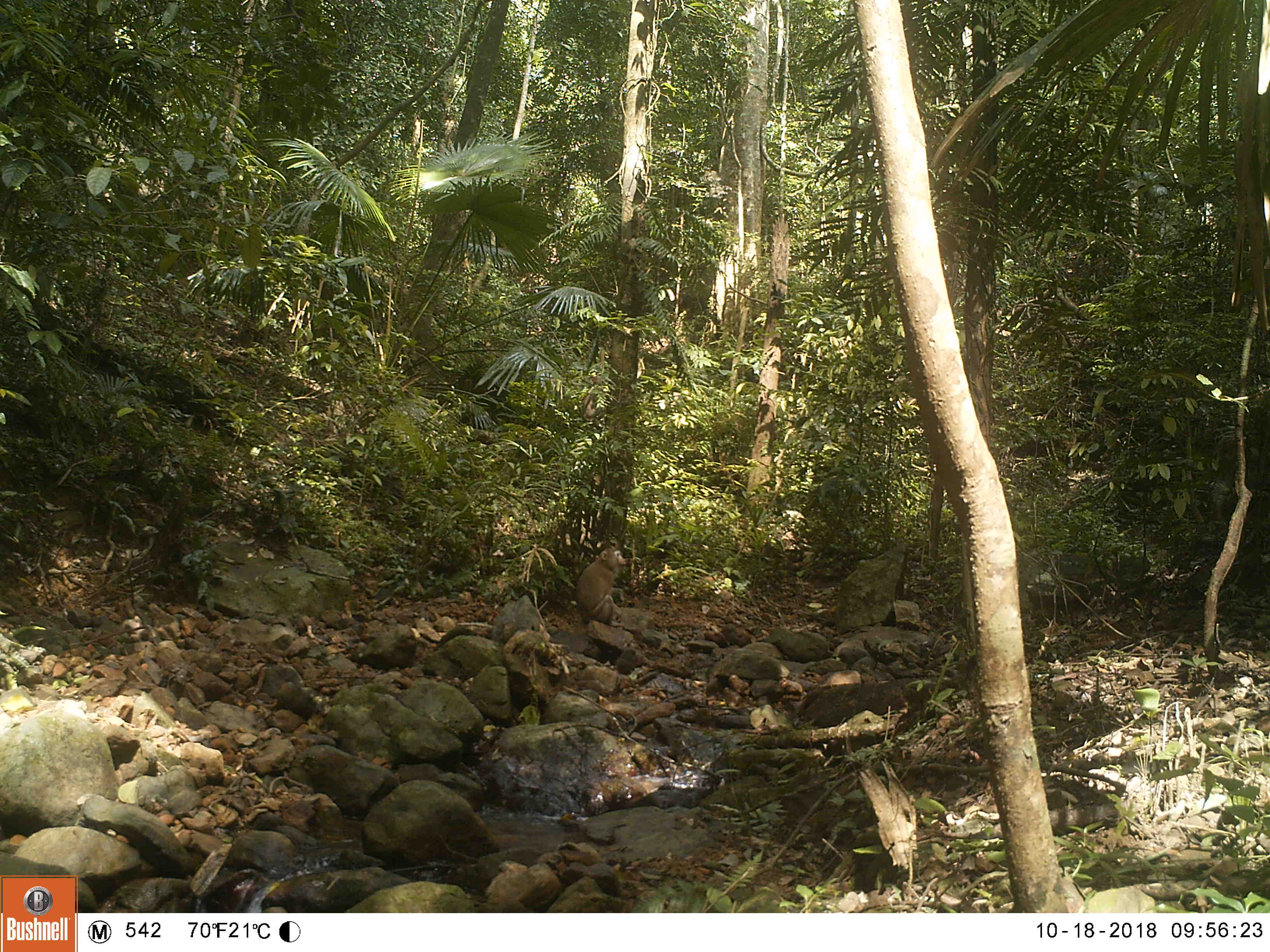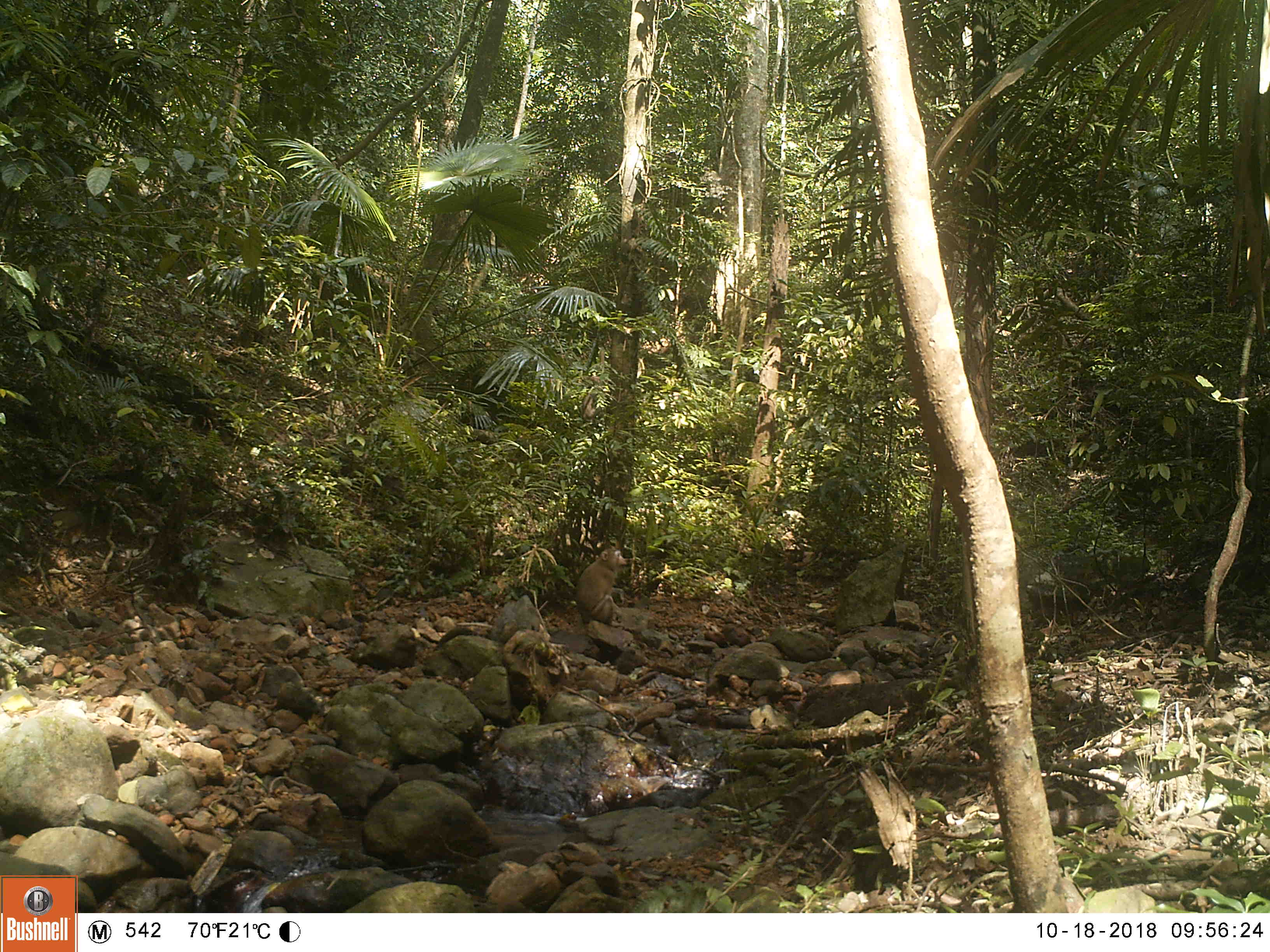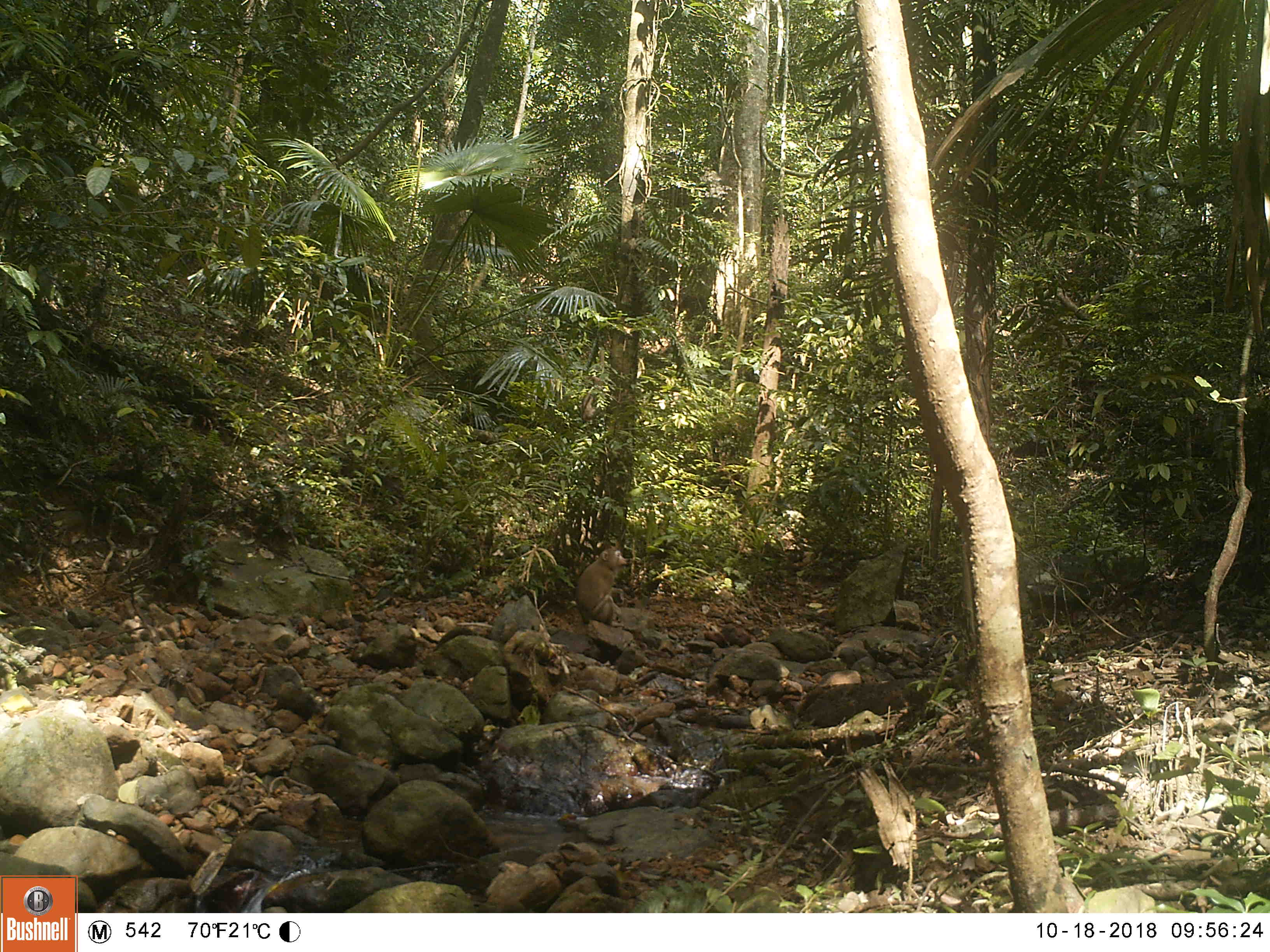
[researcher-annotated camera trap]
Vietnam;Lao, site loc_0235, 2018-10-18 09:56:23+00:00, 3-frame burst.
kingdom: Animalia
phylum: Chordata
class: Mammalia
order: Primates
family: Cercopithecidae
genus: Macaca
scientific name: Macaca nemestrina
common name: pig-tailed macaque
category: pig tailed macaque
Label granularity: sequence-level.